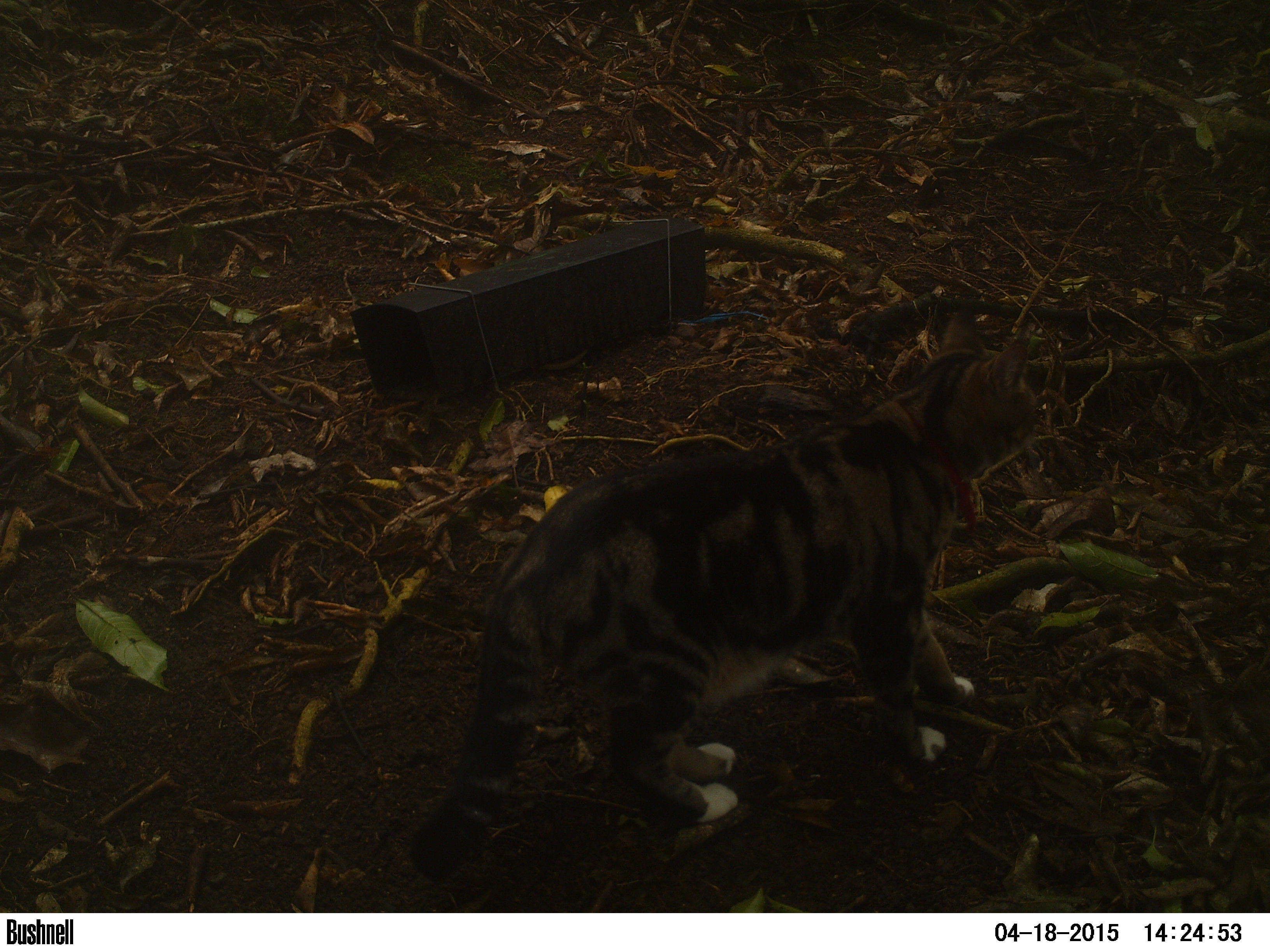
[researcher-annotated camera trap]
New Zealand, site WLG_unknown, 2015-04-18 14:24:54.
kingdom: Animalia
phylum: Chordata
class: Mammalia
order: Carnivora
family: Felidae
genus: Felis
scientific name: Felis catus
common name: domestic cat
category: cat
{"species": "cat (domestic cat) (Felis catus)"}